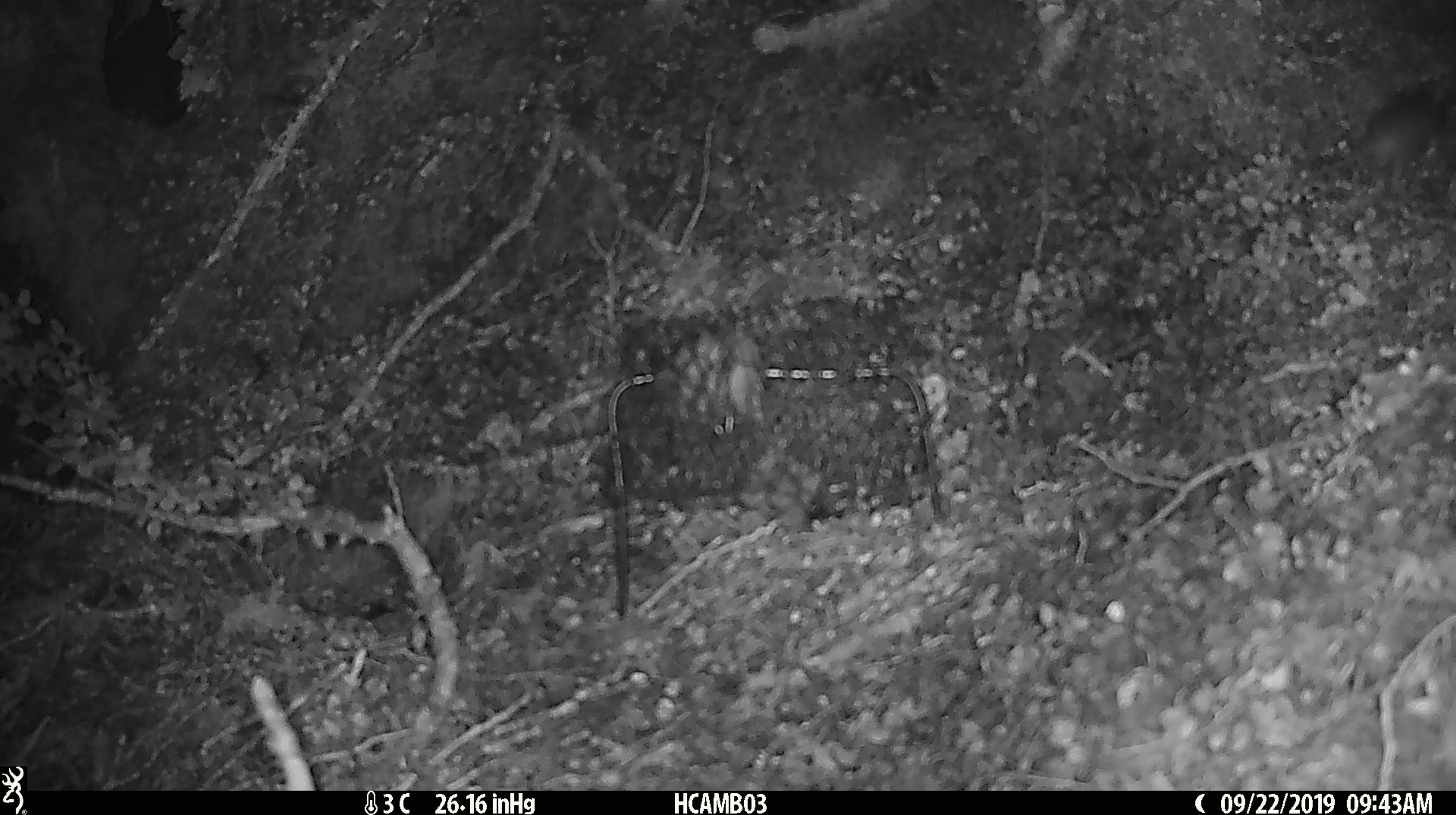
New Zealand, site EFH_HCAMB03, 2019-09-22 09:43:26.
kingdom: Animalia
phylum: Chordata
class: Mammalia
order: Rodentia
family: Muridae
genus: Mus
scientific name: Mus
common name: mouse